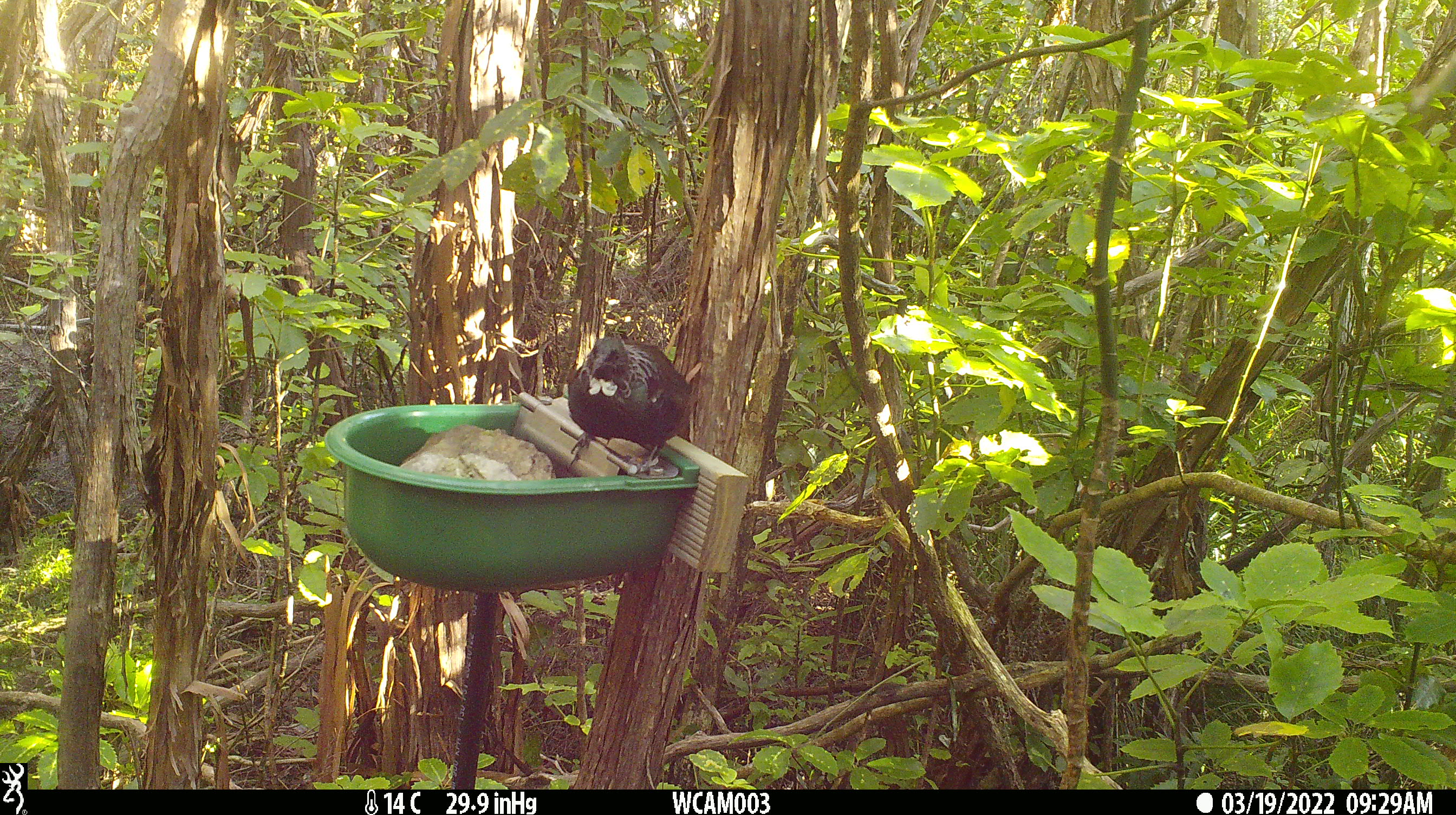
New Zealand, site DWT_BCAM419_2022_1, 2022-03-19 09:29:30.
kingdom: Animalia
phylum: Chordata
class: Aves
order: Passeriformes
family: Meliphagidae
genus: Prosthemadera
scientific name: Prosthemadera novaeseelandiae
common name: tui